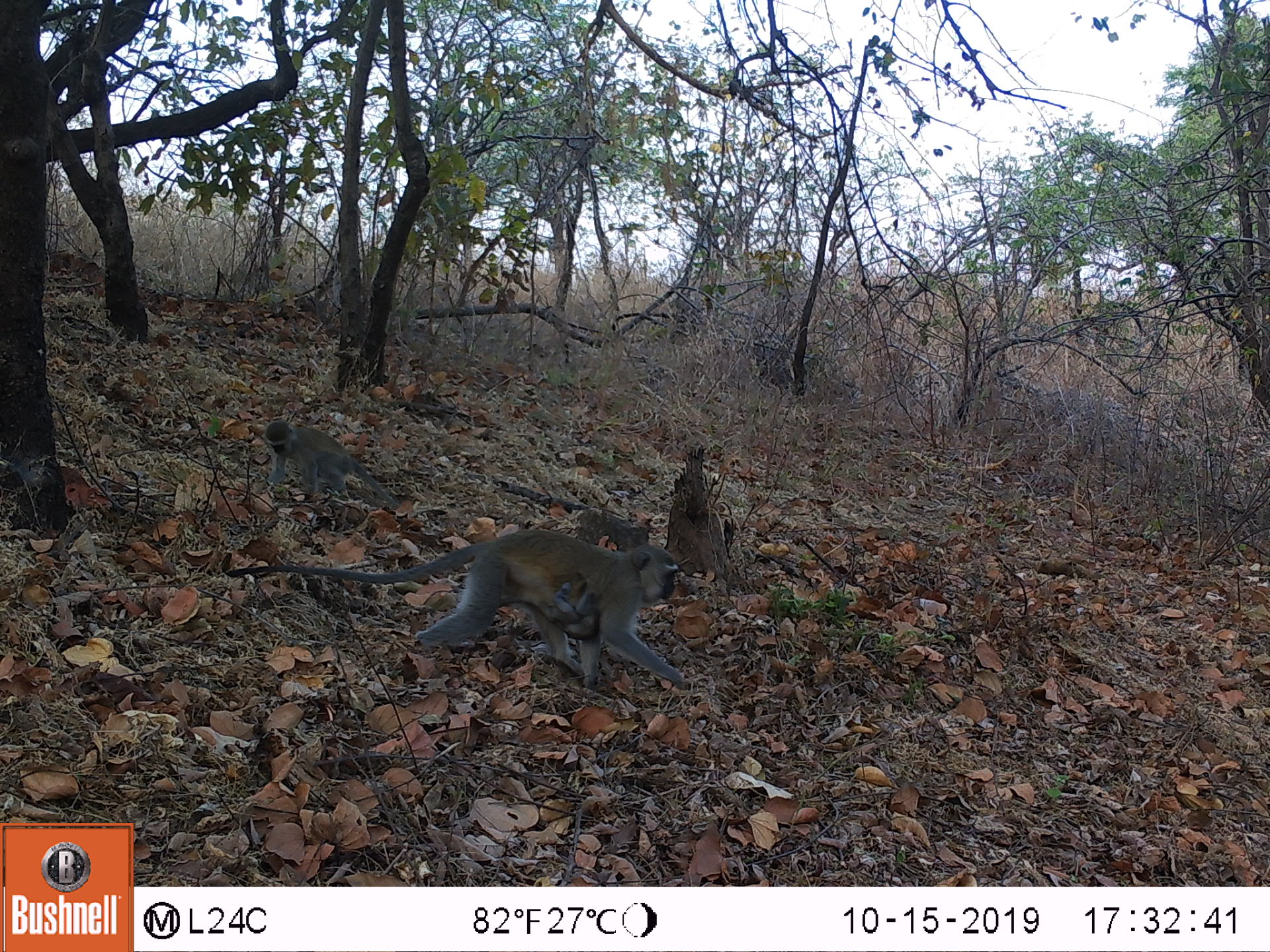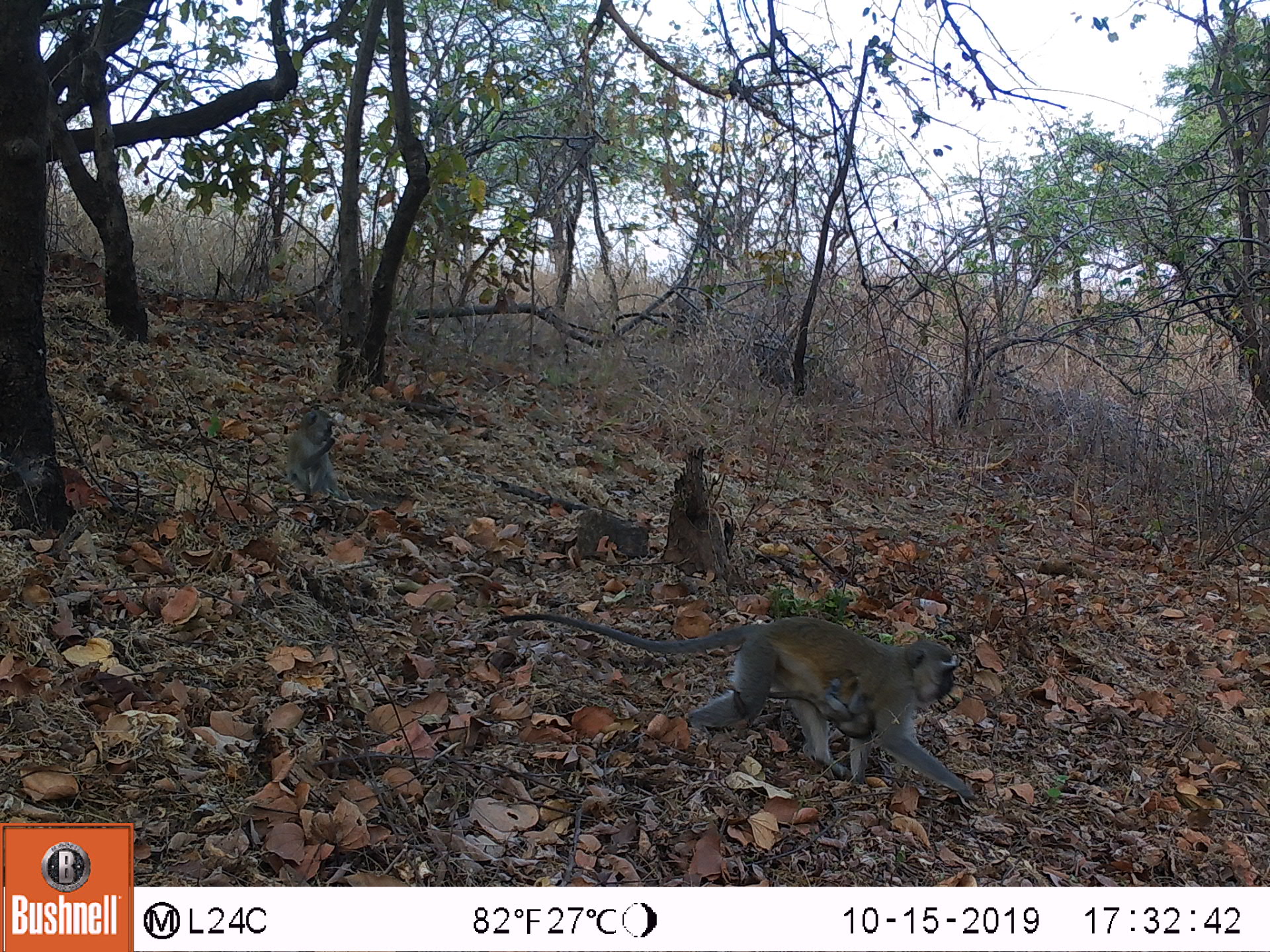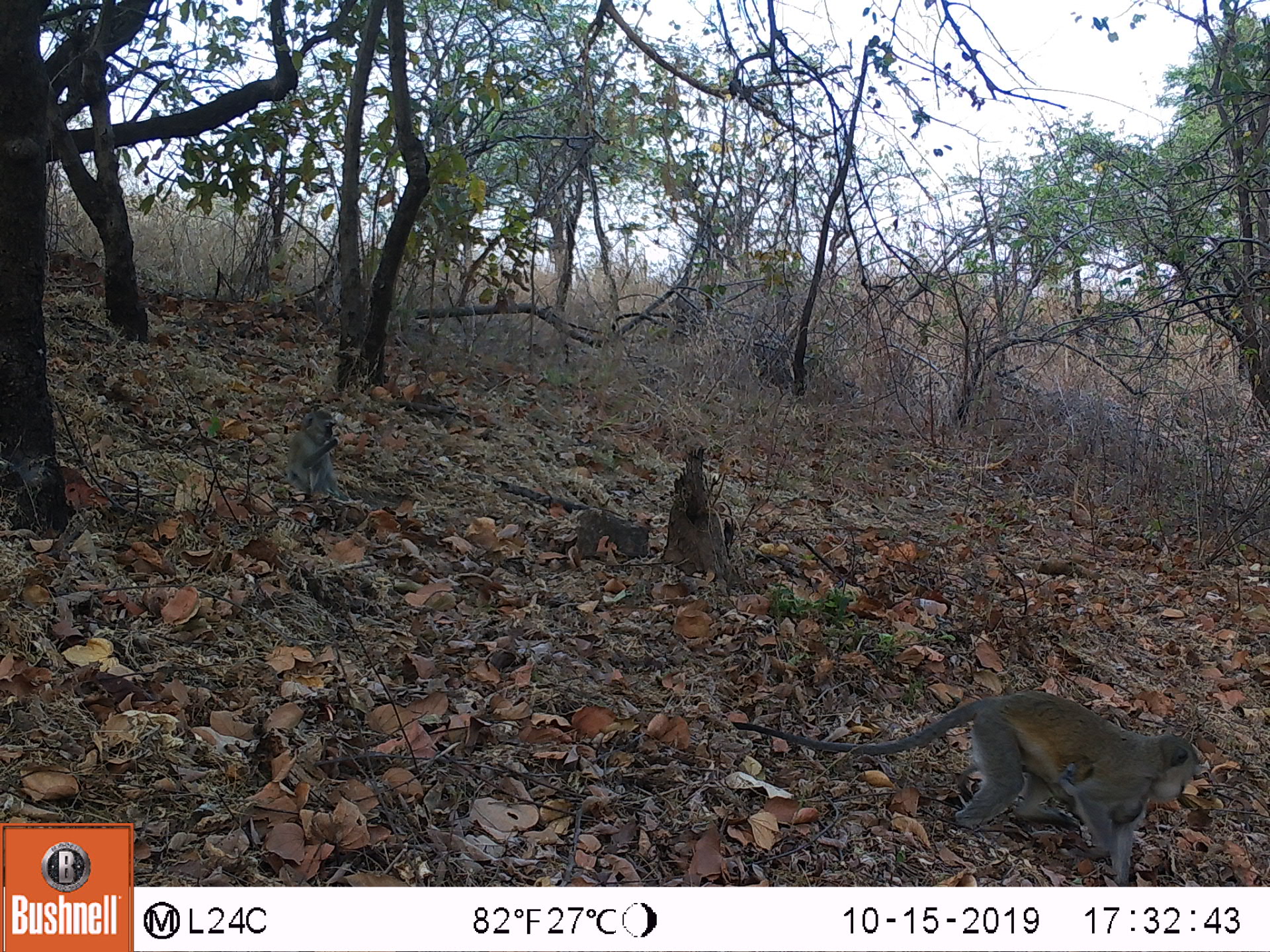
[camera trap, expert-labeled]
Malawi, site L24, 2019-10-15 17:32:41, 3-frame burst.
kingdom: Animalia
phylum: Chordata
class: Mammalia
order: Primates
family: Cercopithecidae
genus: Chlorocebus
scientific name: Chlorocebus pygerythrus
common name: vervet monkey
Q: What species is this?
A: Vervet monkey (Chlorocebus pygerythrus).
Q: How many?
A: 2.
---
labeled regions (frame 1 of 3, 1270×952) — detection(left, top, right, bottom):
vervet monkey: detection(231, 533, 708, 681); detection(258, 409, 416, 525)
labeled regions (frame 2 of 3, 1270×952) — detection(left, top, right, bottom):
vervet monkey: detection(484, 601, 988, 808); detection(283, 402, 359, 517)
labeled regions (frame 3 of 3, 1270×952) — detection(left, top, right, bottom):
vervet monkey: detection(727, 685, 1206, 873); detection(285, 407, 368, 516)